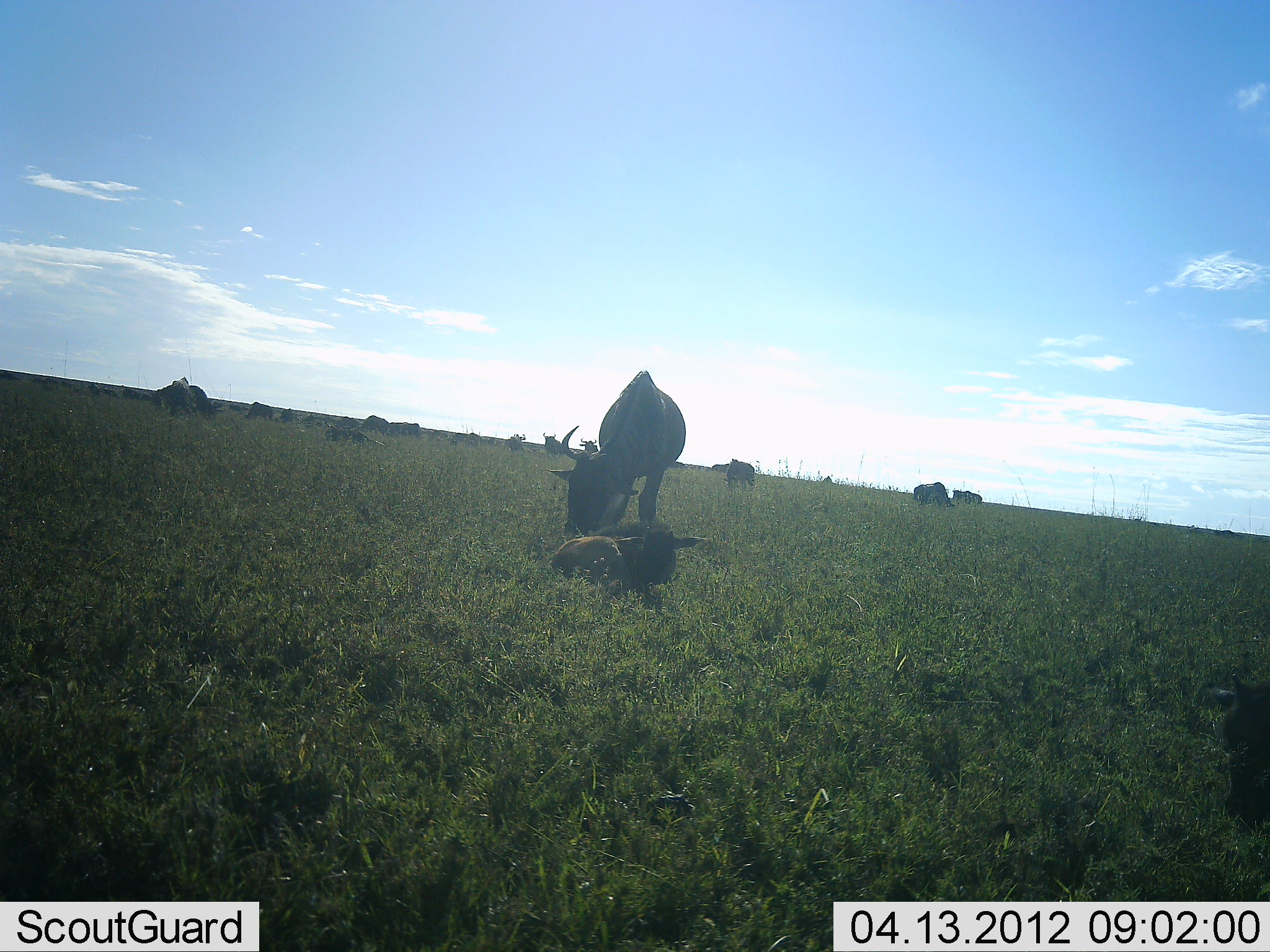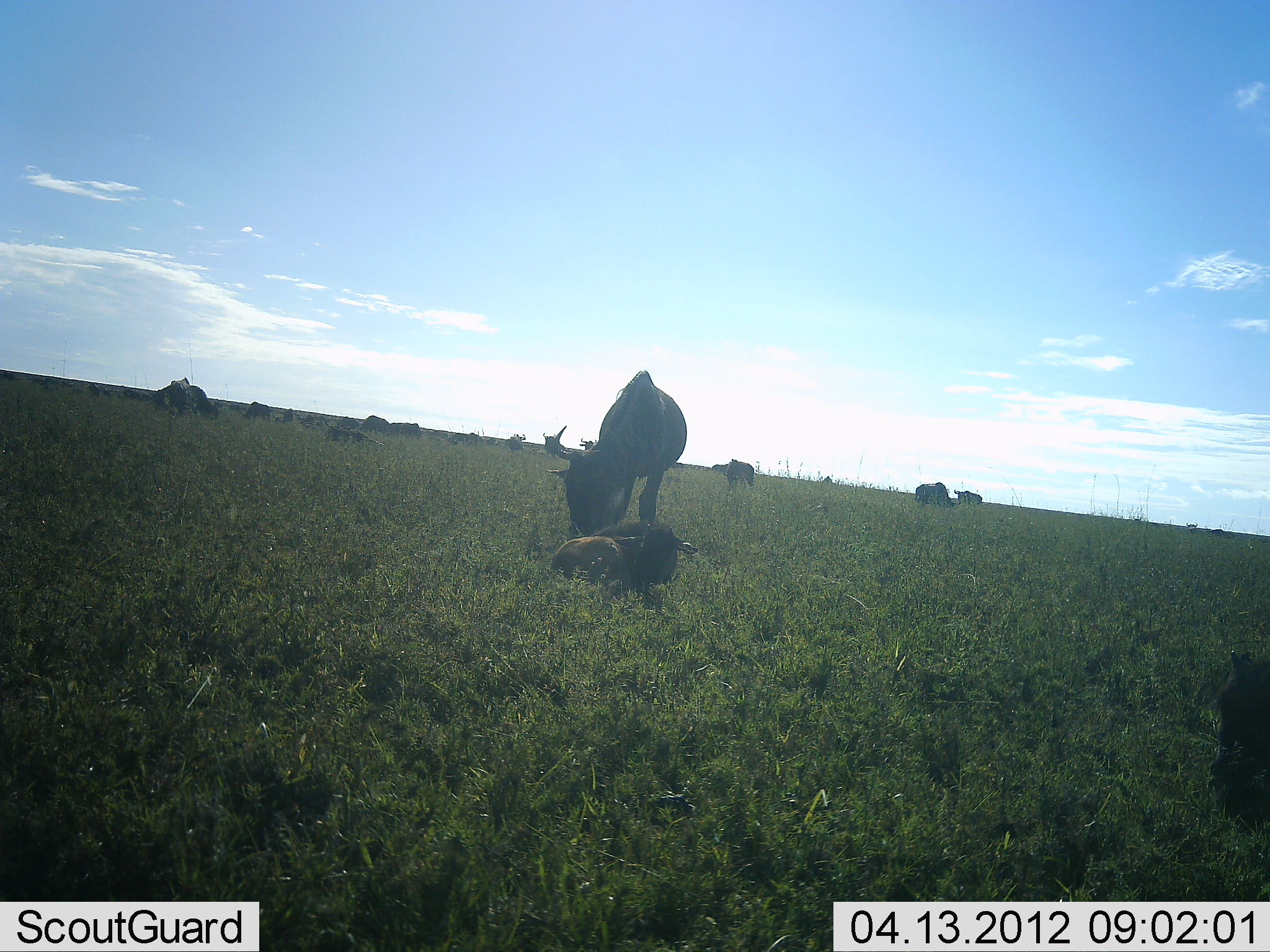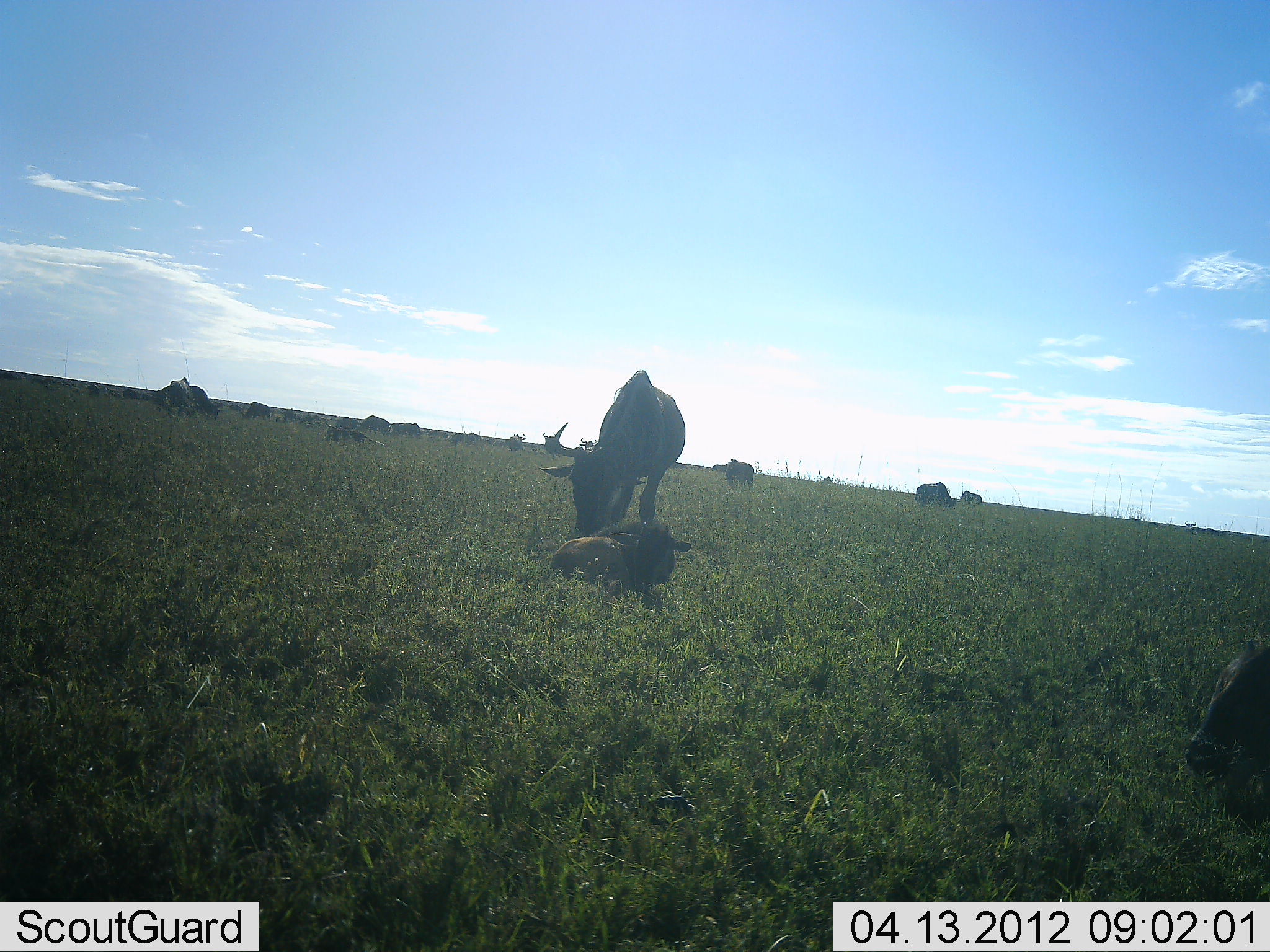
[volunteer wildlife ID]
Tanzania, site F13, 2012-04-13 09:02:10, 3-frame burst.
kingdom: Animalia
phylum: Chordata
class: Mammalia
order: Artiodactyla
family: Bovidae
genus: Connochaetes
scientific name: Connochaetes taurinus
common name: blue wildebeest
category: wildebeest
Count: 11-50.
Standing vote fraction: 50%.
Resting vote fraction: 75%.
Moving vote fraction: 0%.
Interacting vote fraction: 17%.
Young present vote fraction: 42%.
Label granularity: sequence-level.